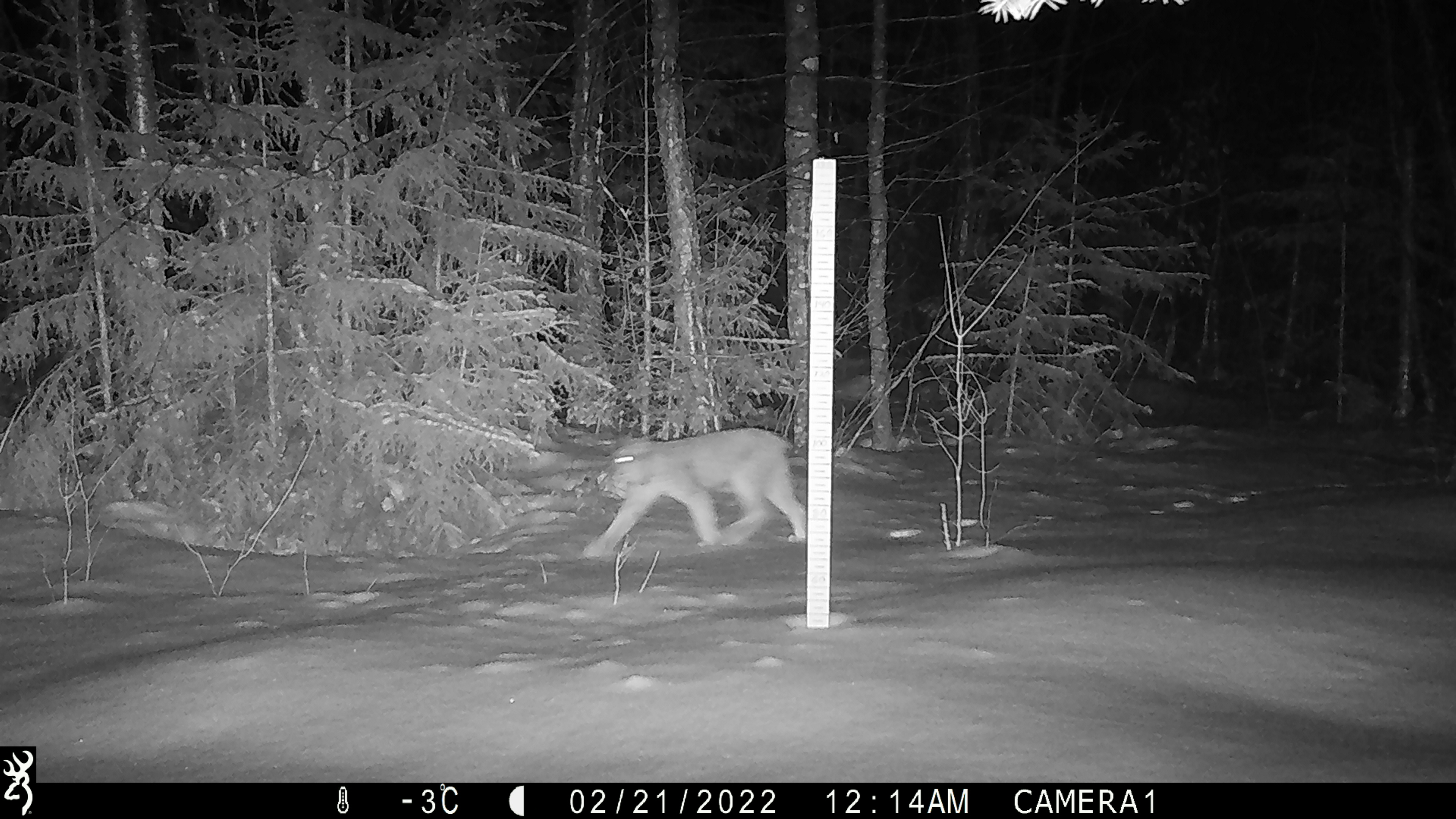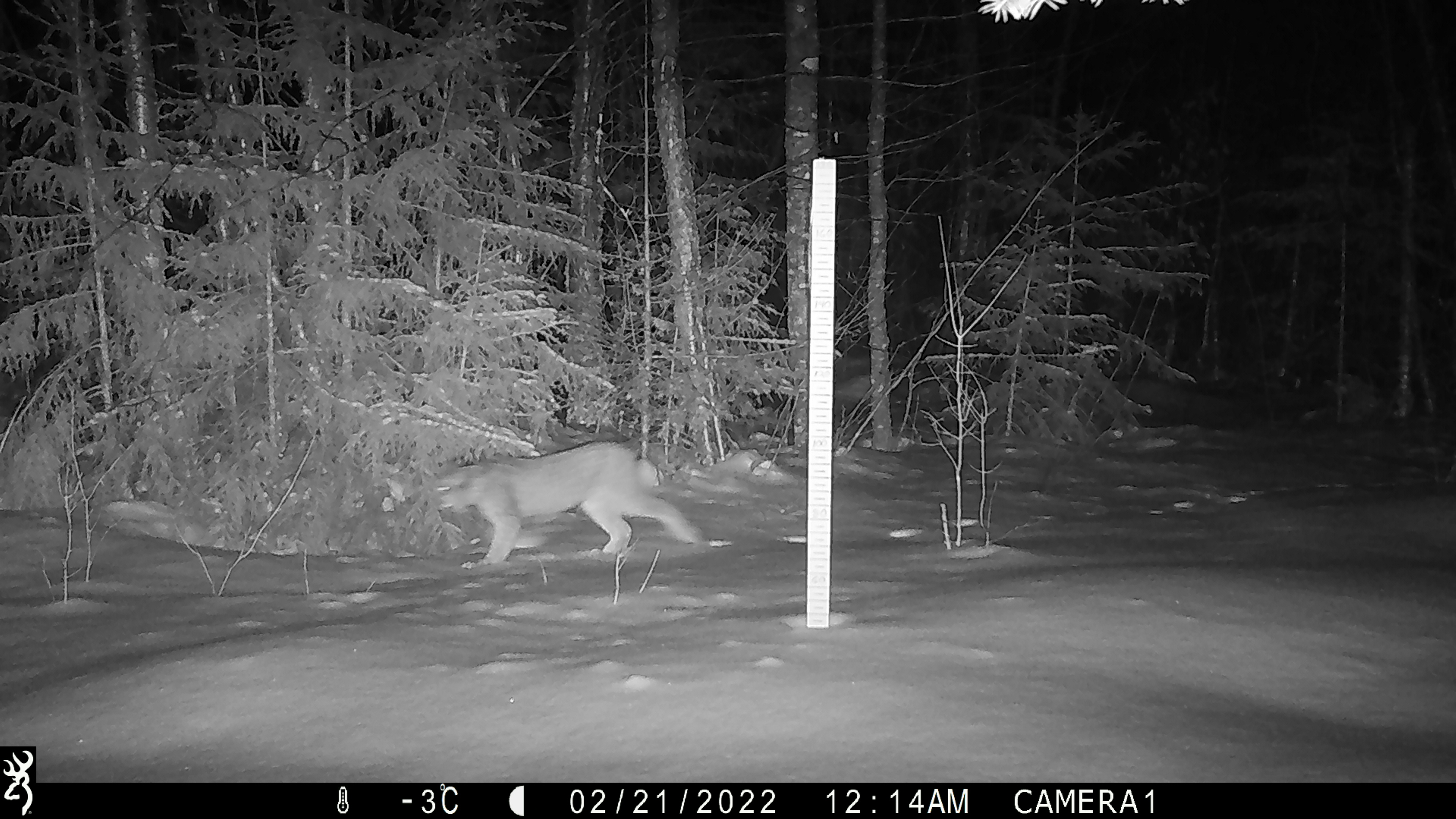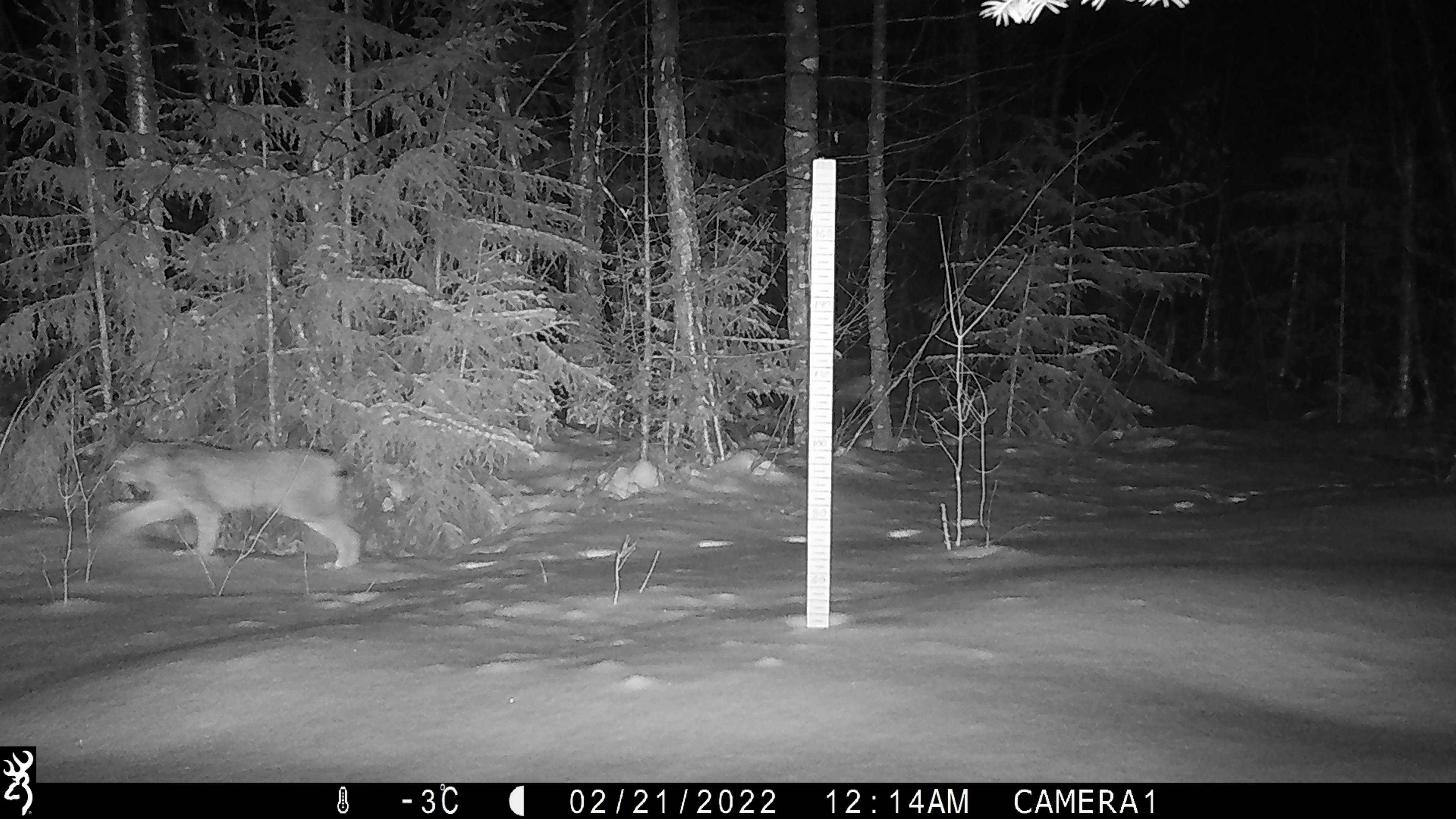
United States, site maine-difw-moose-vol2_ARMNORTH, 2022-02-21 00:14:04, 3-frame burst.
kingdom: Animalia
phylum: Chordata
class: Mammalia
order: Carnivora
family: Felidae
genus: Lynx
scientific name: Lynx canadensis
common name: canada lynx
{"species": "canada lynx (Lynx canadensis)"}